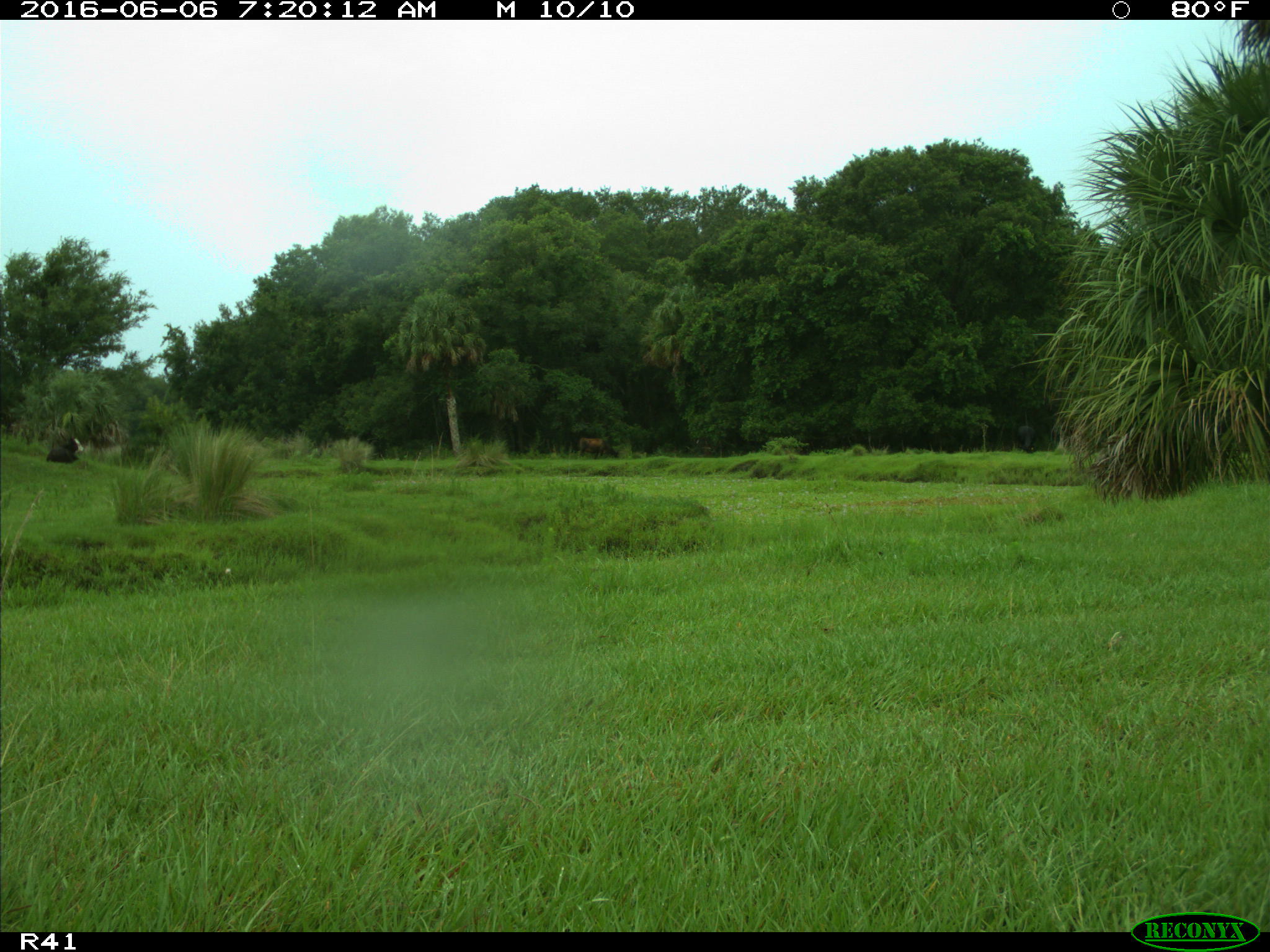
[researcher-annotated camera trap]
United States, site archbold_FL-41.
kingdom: Animalia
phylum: Chordata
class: Mammalia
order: Artiodactyla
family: Bovidae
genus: Bos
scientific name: Bos taurus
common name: domestic cow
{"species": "Bos taurus (domestic cow)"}